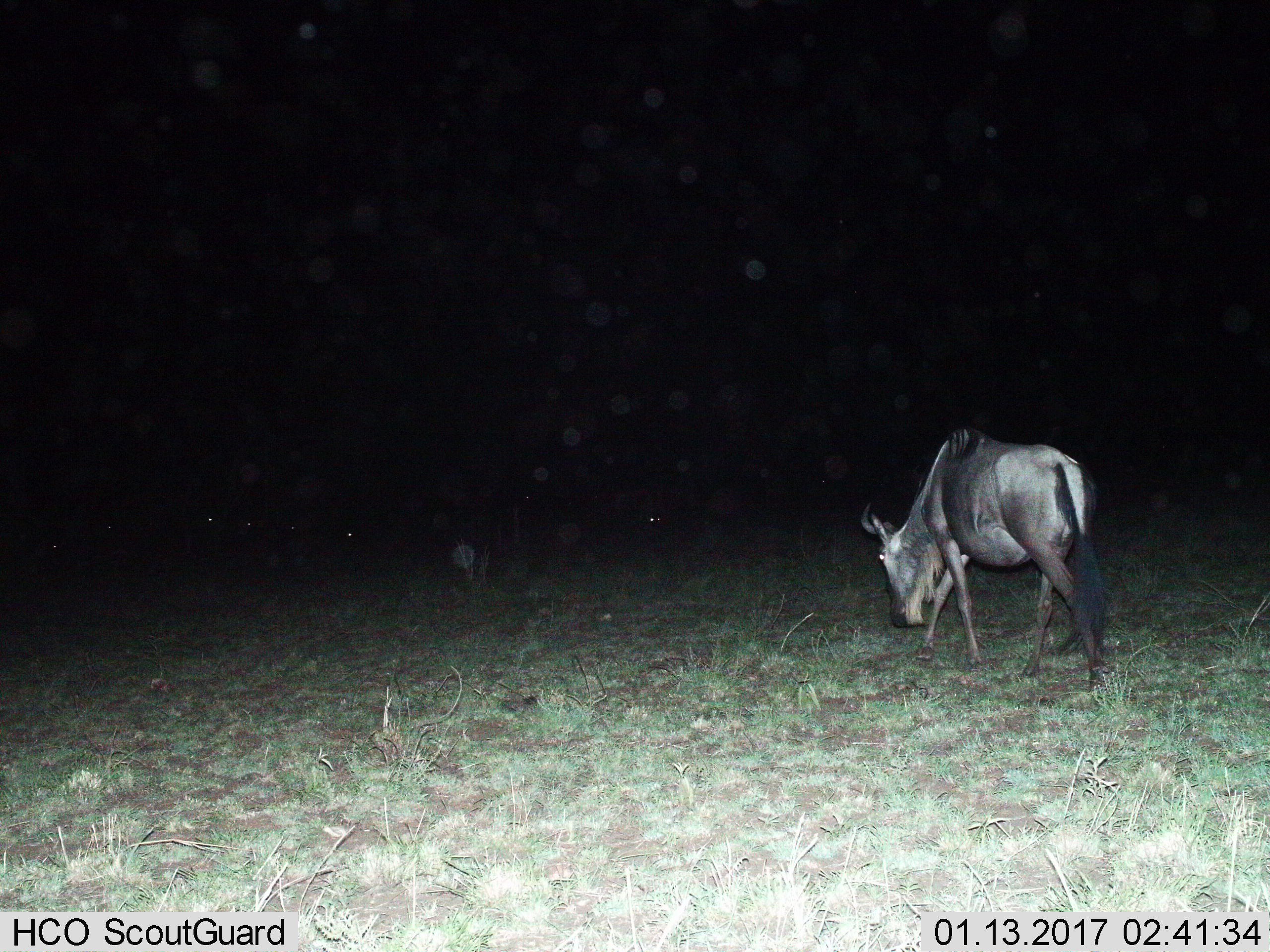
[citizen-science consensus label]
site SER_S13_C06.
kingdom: Animalia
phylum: Chordata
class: Mammalia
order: Artiodactyla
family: Bovidae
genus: Connochaetes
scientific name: Connochaetes taurinus taurinus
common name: blue wildebeest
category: wildebeestblue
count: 1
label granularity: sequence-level